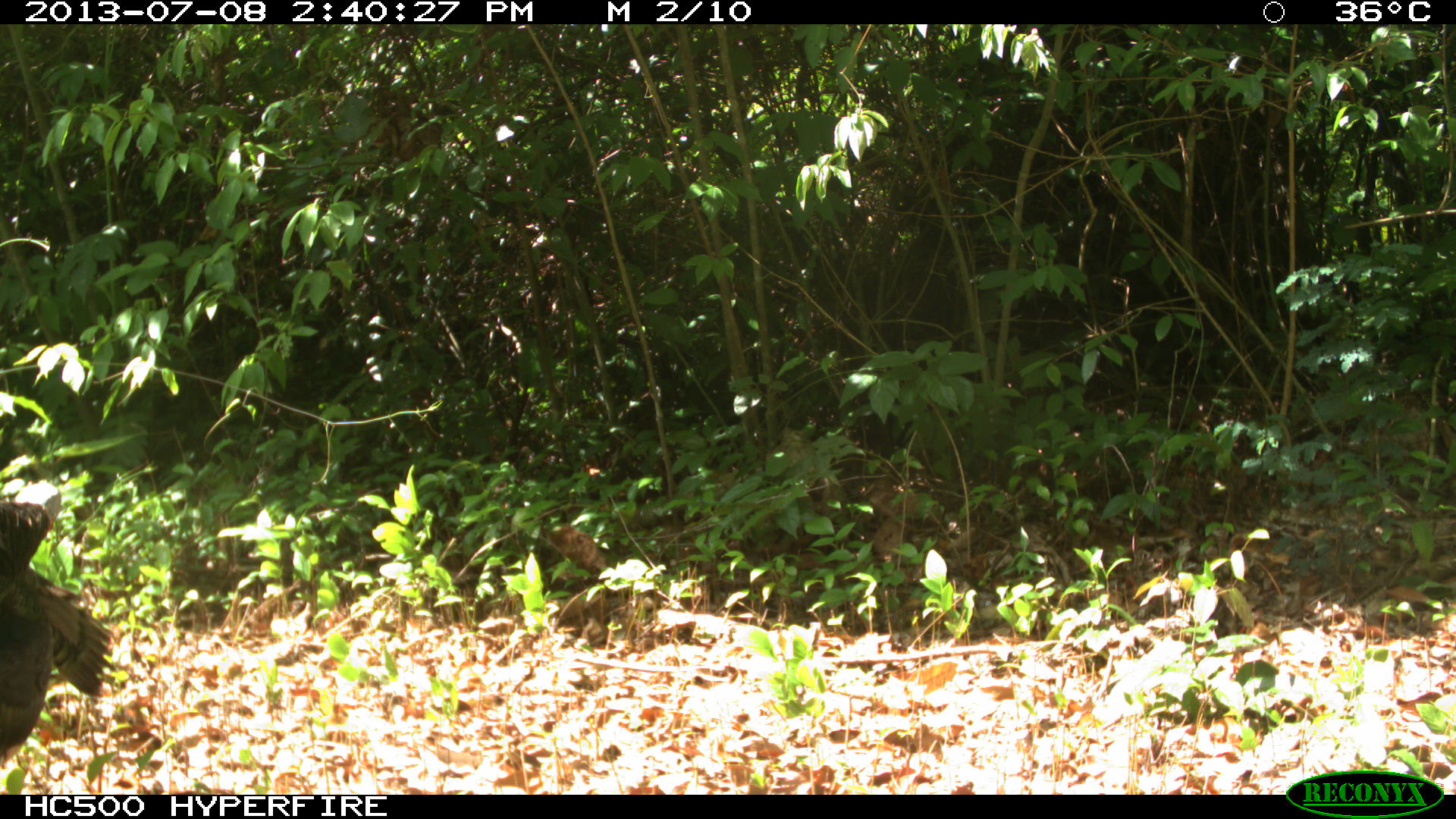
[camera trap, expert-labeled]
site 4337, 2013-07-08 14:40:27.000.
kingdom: Animalia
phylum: Chordata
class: Aves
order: Galliformes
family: Phasianidae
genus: Meleagris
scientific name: Meleagris ocellata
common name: ocellated turkey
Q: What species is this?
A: Meleagris ocellata (ocellated turkey).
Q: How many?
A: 1.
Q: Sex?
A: Female.